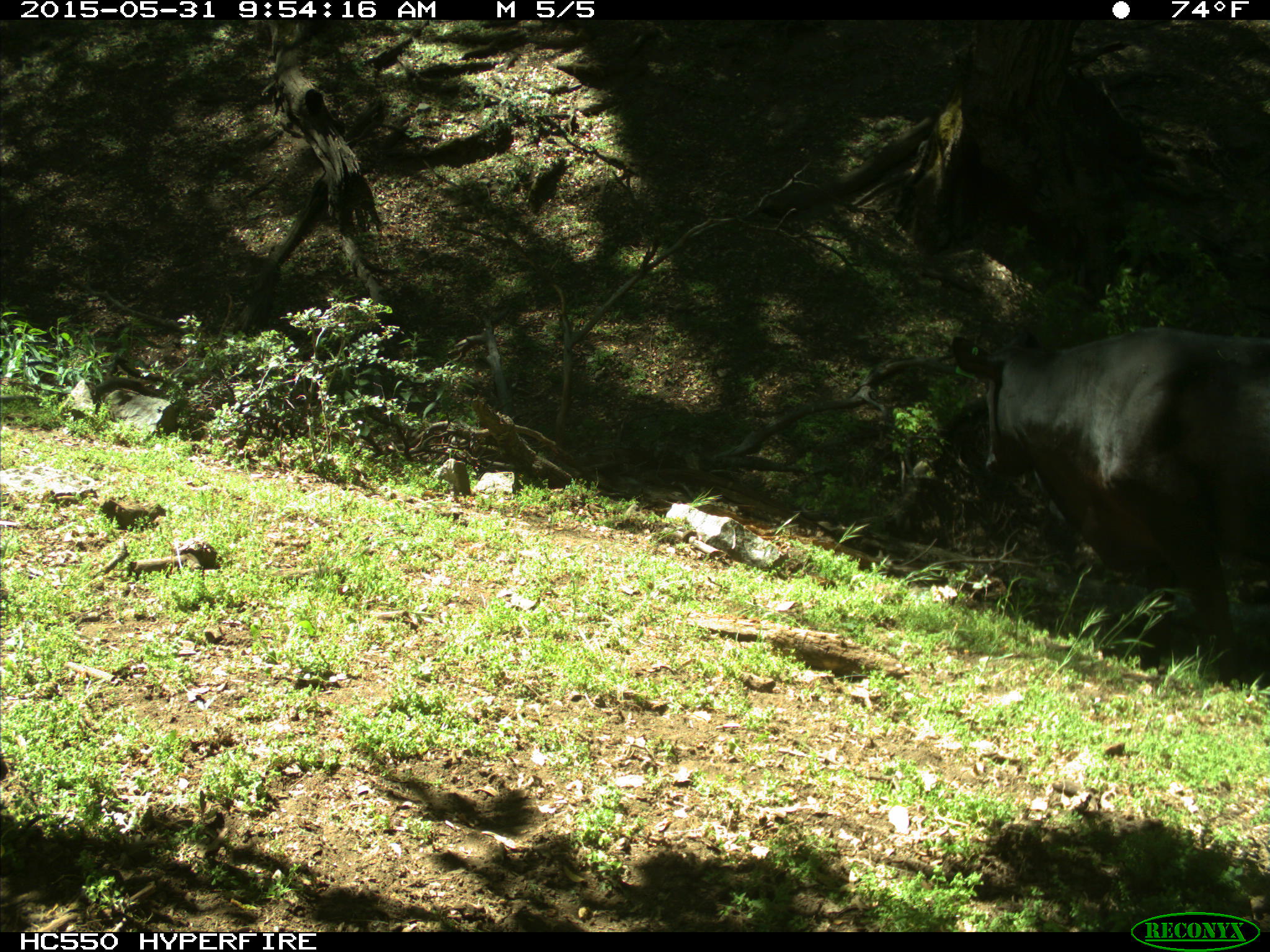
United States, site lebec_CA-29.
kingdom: Animalia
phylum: Chordata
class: Mammalia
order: Artiodactyla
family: Bovidae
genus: Bos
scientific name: Bos taurus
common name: domestic cow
Bos taurus (domestic cow).